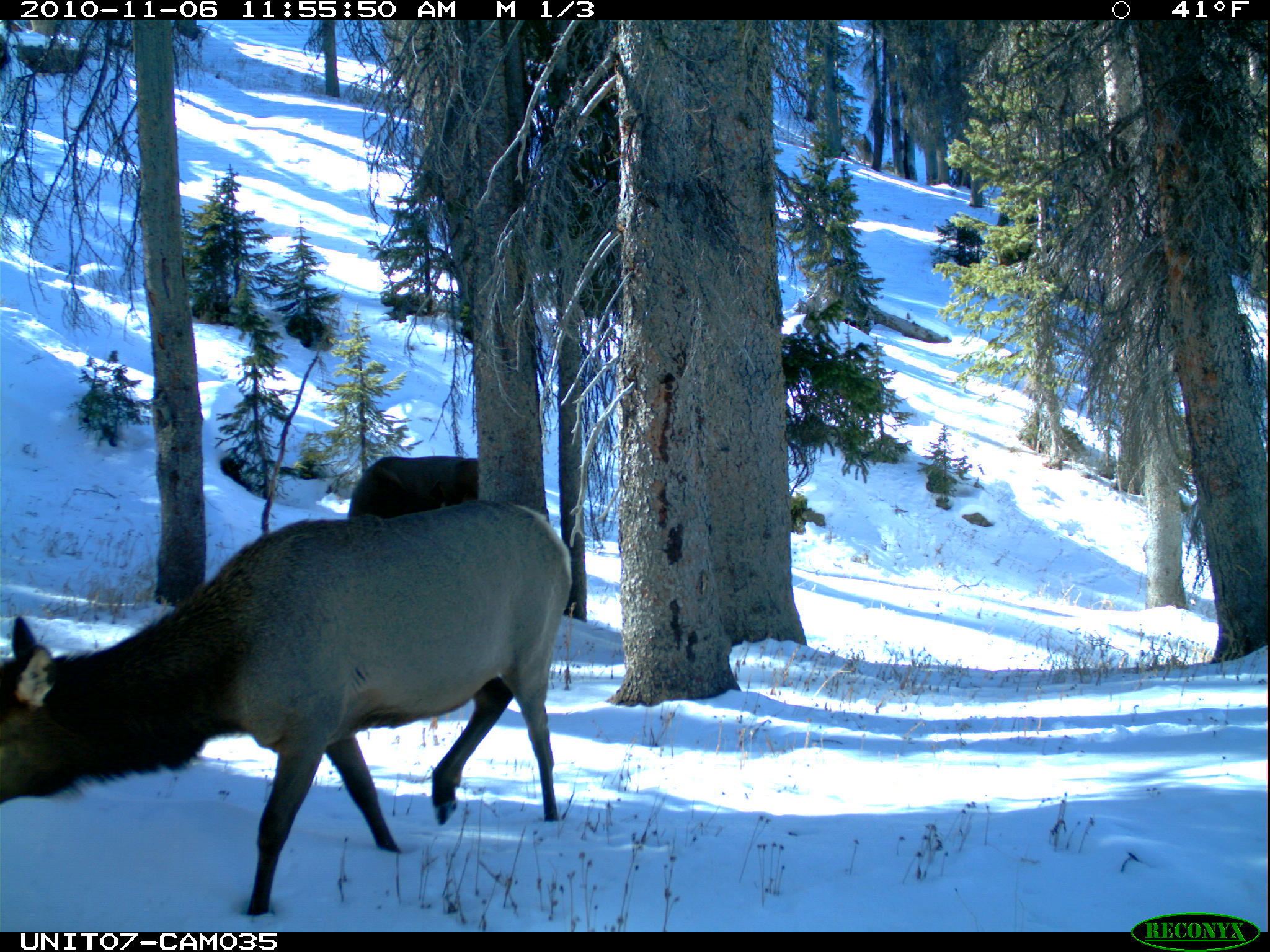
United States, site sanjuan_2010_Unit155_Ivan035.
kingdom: Animalia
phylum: Chordata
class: Mammalia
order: Artiodactyla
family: Cervidae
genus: Cervus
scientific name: Cervus elaphus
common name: red deer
Cervus elaphus (red deer).